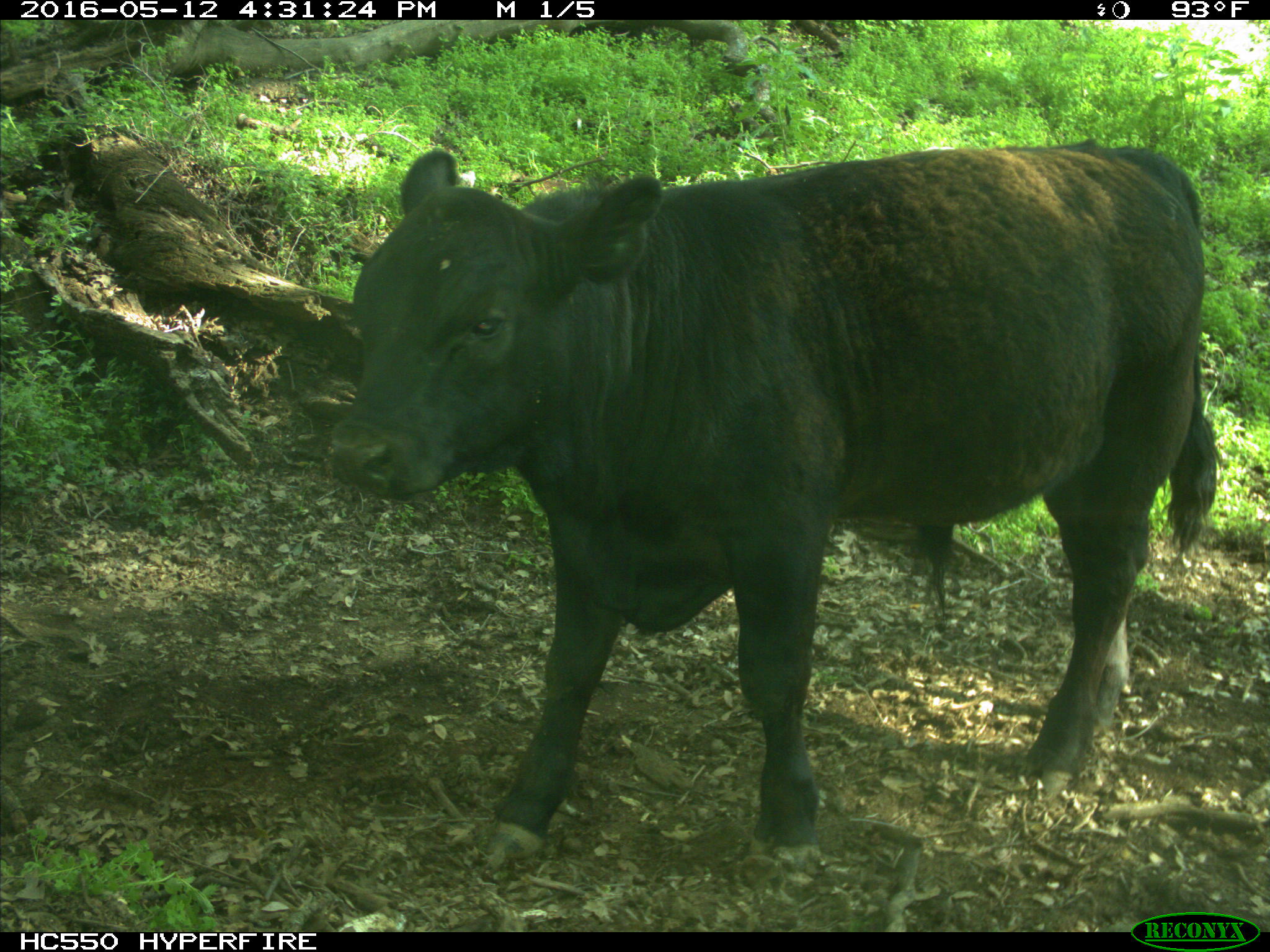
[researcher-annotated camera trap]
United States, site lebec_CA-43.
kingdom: Animalia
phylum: Chordata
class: Mammalia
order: Artiodactyla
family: Bovidae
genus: Bos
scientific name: Bos taurus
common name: domestic cow